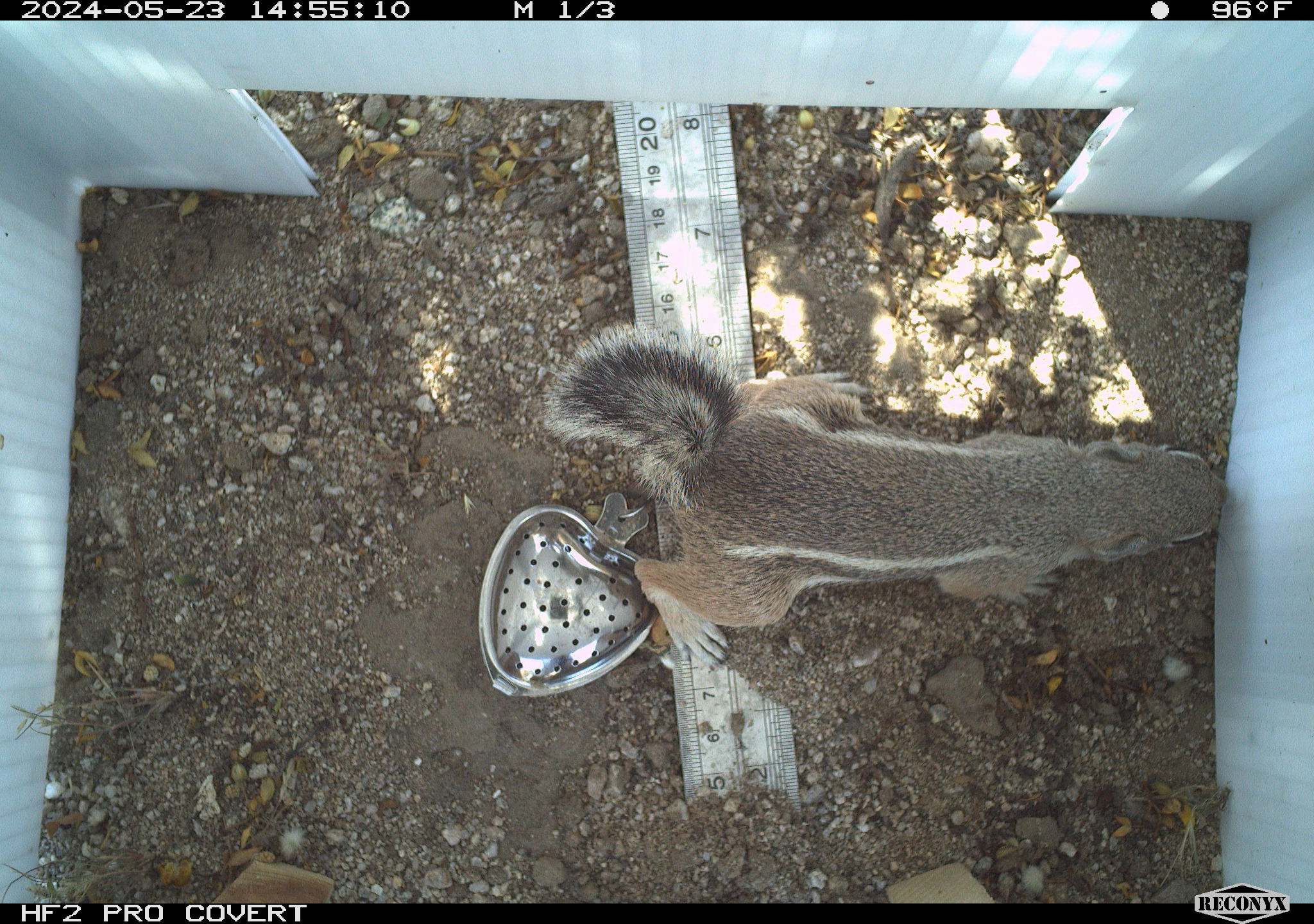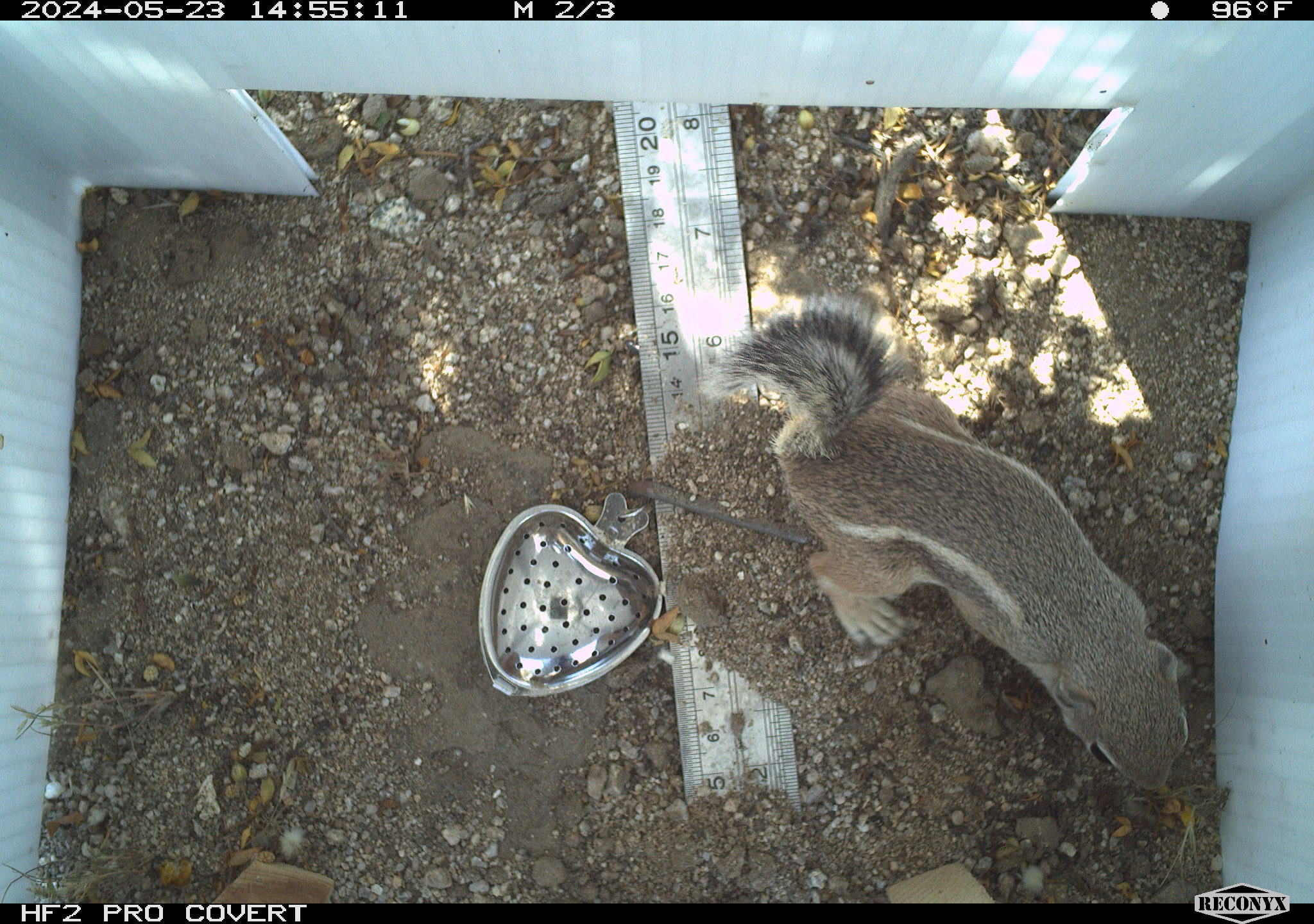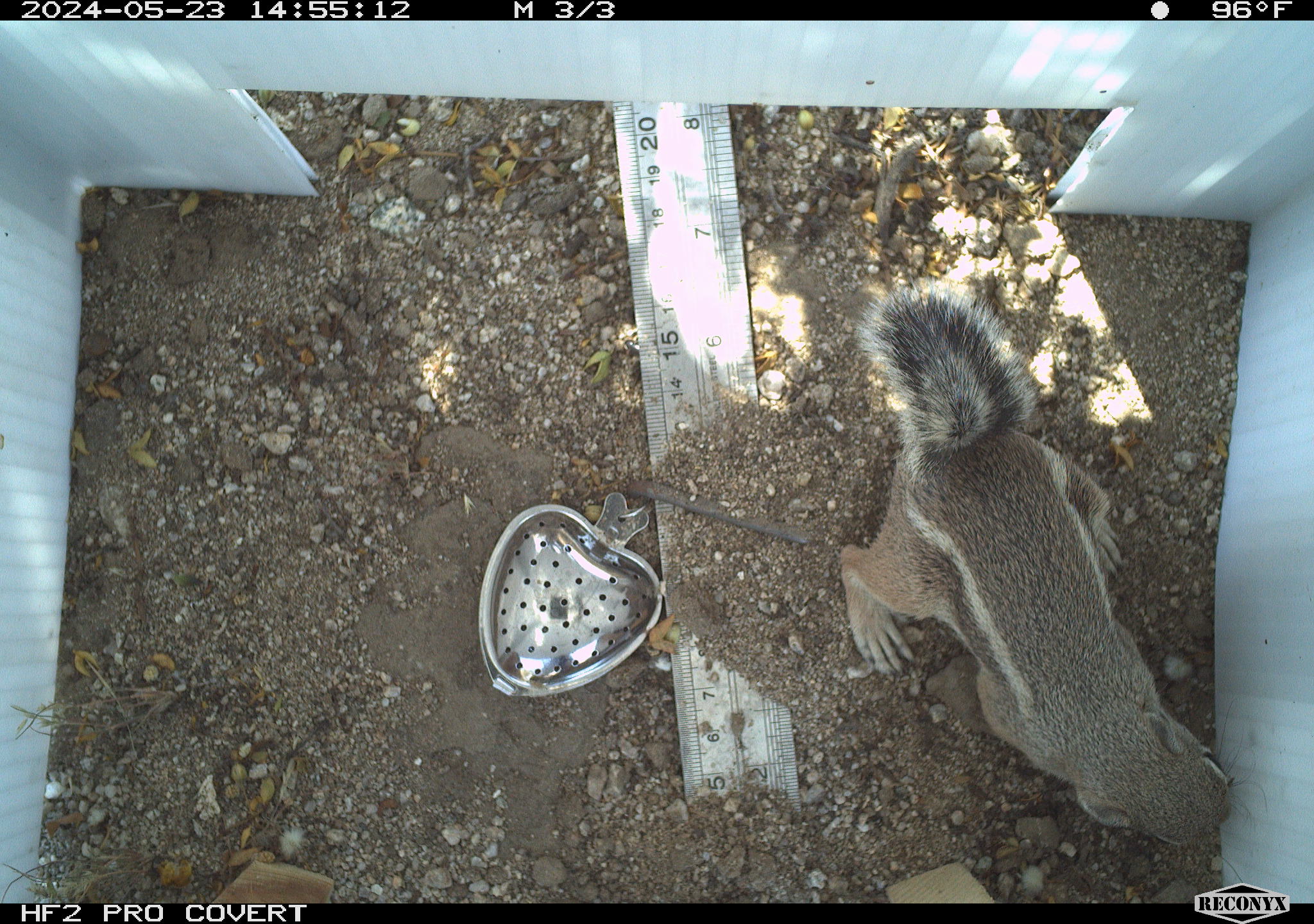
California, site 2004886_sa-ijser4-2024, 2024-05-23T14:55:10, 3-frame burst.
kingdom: Animalia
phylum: Chordata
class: Mammalia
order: Rodentia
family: Sciuridae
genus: Ammospermophilus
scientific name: Ammospermophilus leucurus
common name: white-tailed antelope squirrel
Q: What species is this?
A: White-tailed antelope squirrel (Ammospermophilus leucurus).